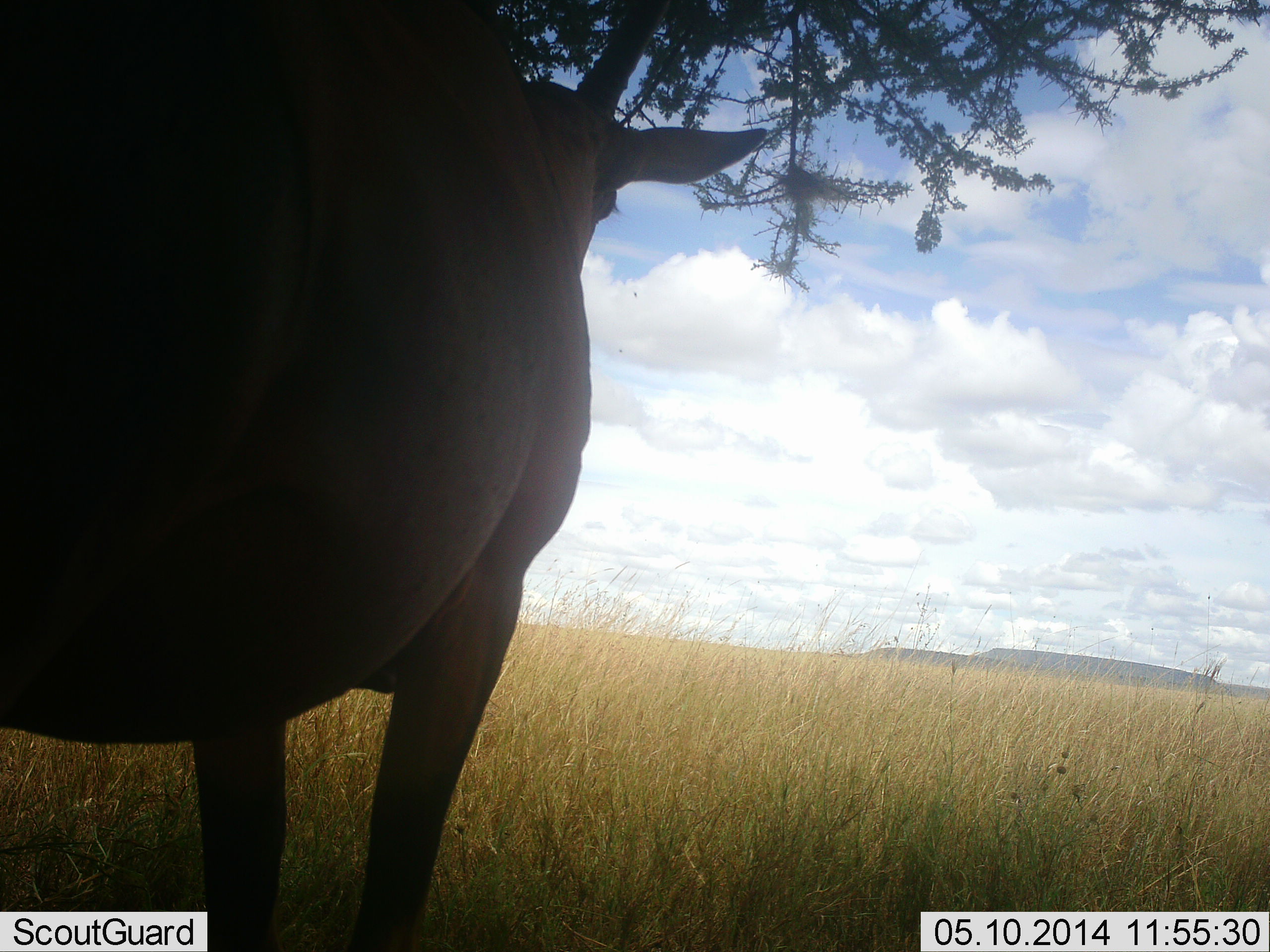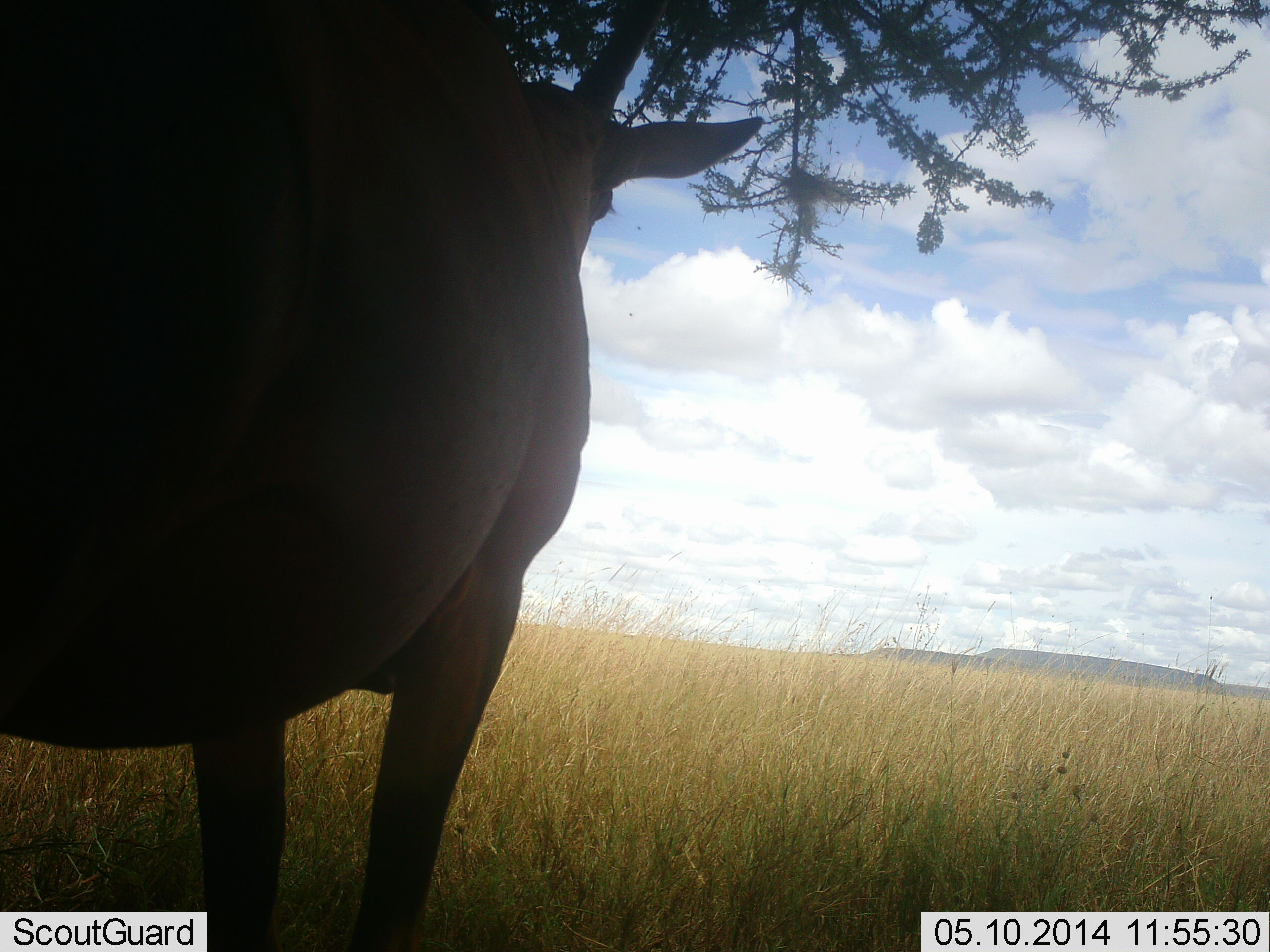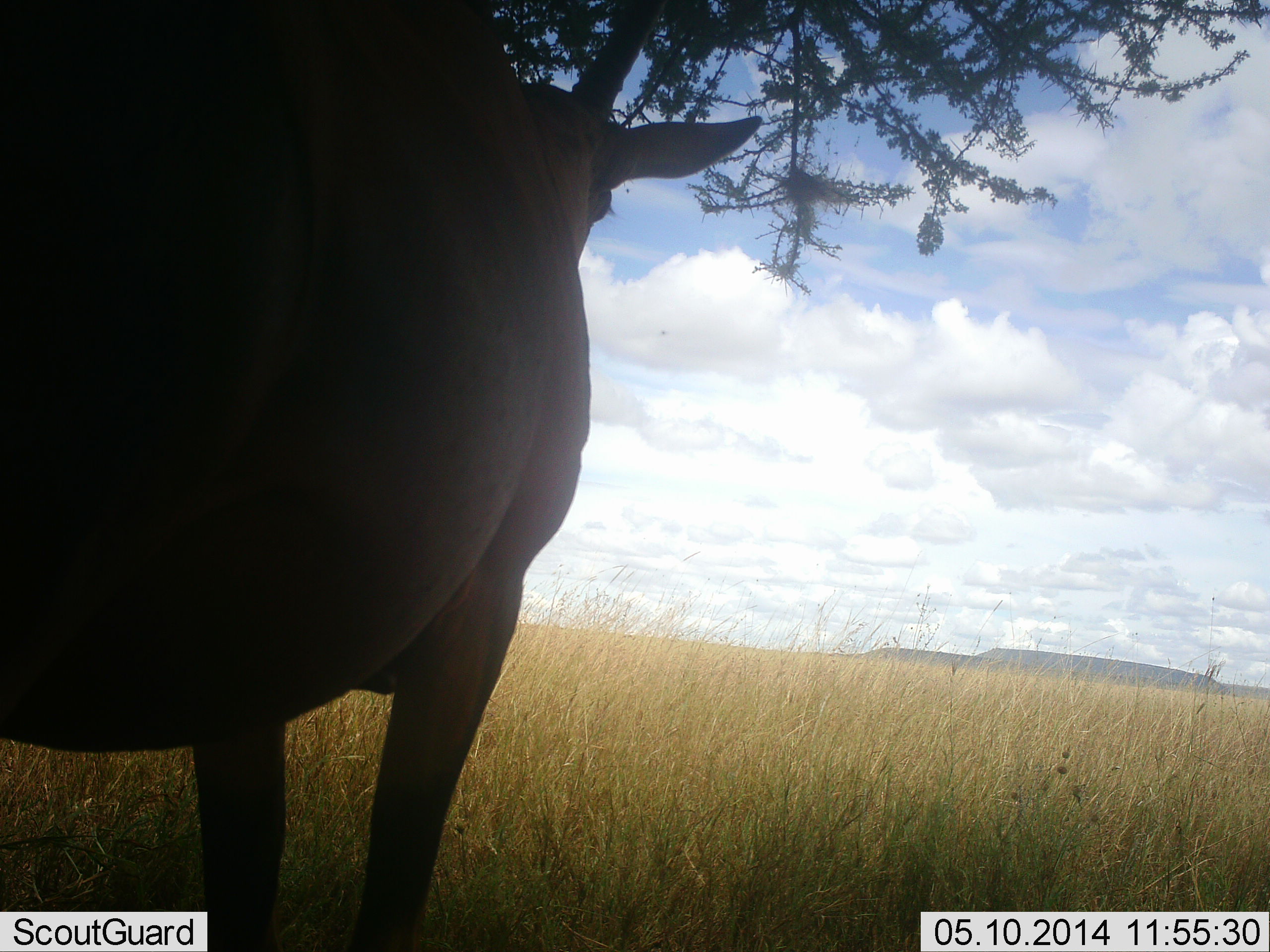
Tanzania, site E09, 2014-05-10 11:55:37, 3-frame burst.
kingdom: Animalia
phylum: Chordata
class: Mammalia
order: Artiodactyla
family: Bovidae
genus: Tragelaphus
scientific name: Tragelaphus oryx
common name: eland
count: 1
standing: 100%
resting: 0%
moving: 0%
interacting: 0%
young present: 0%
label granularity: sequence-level